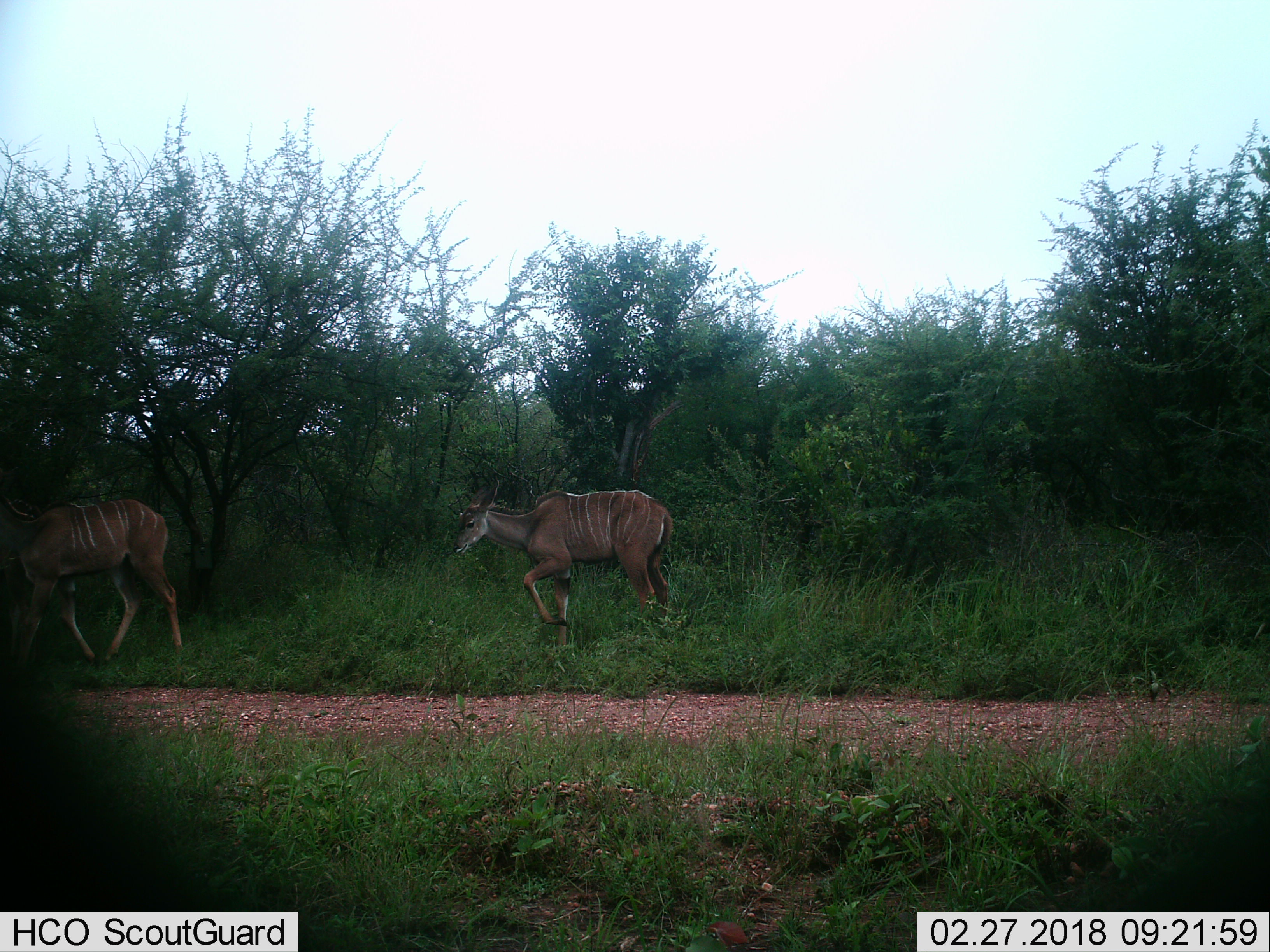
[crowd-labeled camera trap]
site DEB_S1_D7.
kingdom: Animalia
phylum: Chordata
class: Mammalia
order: Artiodactyla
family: Bovidae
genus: Tragelaphus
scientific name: Tragelaphus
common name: kudu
Kudu (Tragelaphus), count 2. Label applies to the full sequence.